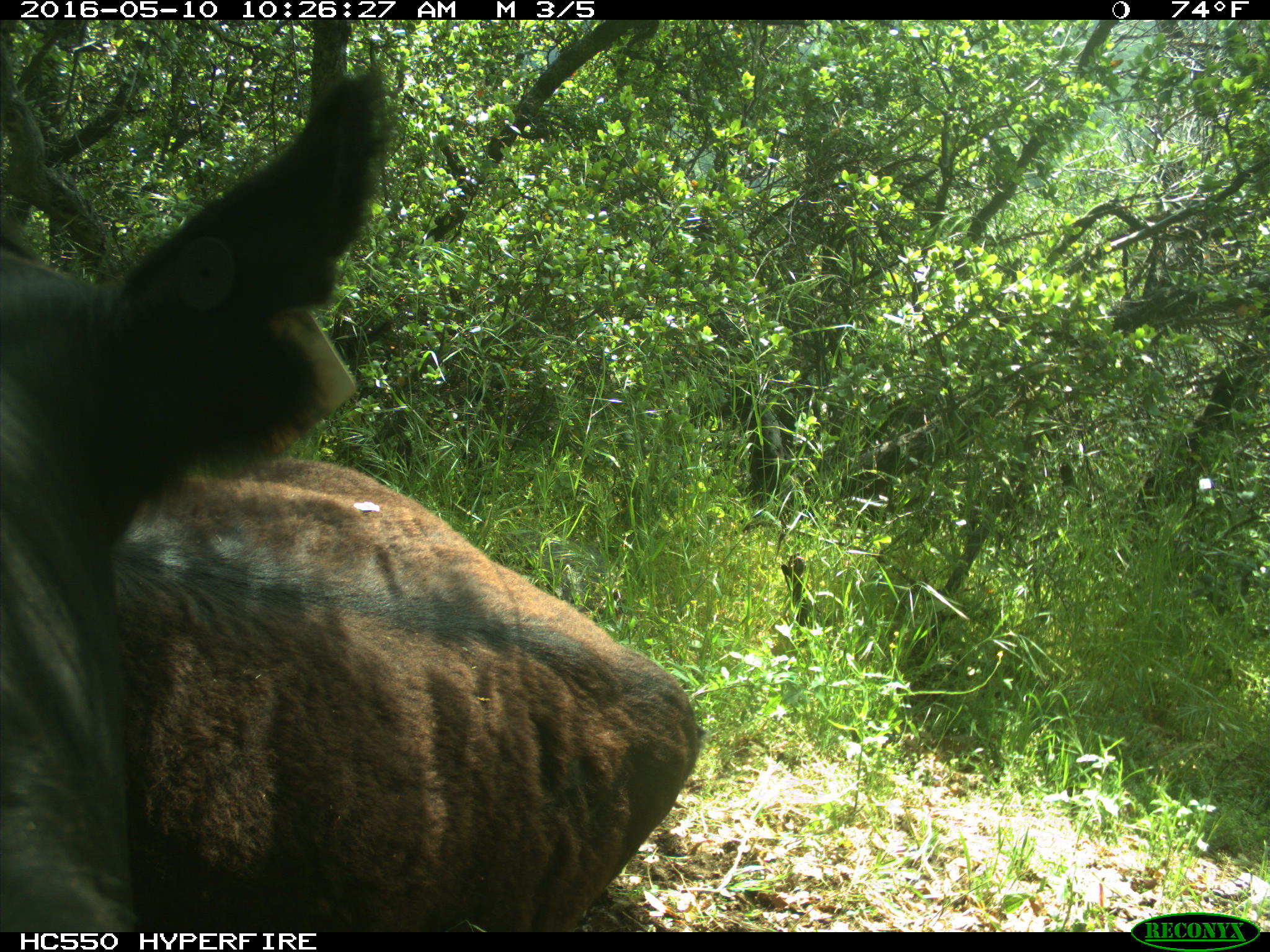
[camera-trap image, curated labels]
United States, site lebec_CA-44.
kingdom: Animalia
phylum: Chordata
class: Mammalia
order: Artiodactyla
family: Bovidae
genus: Bos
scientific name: Bos taurus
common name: domestic cow